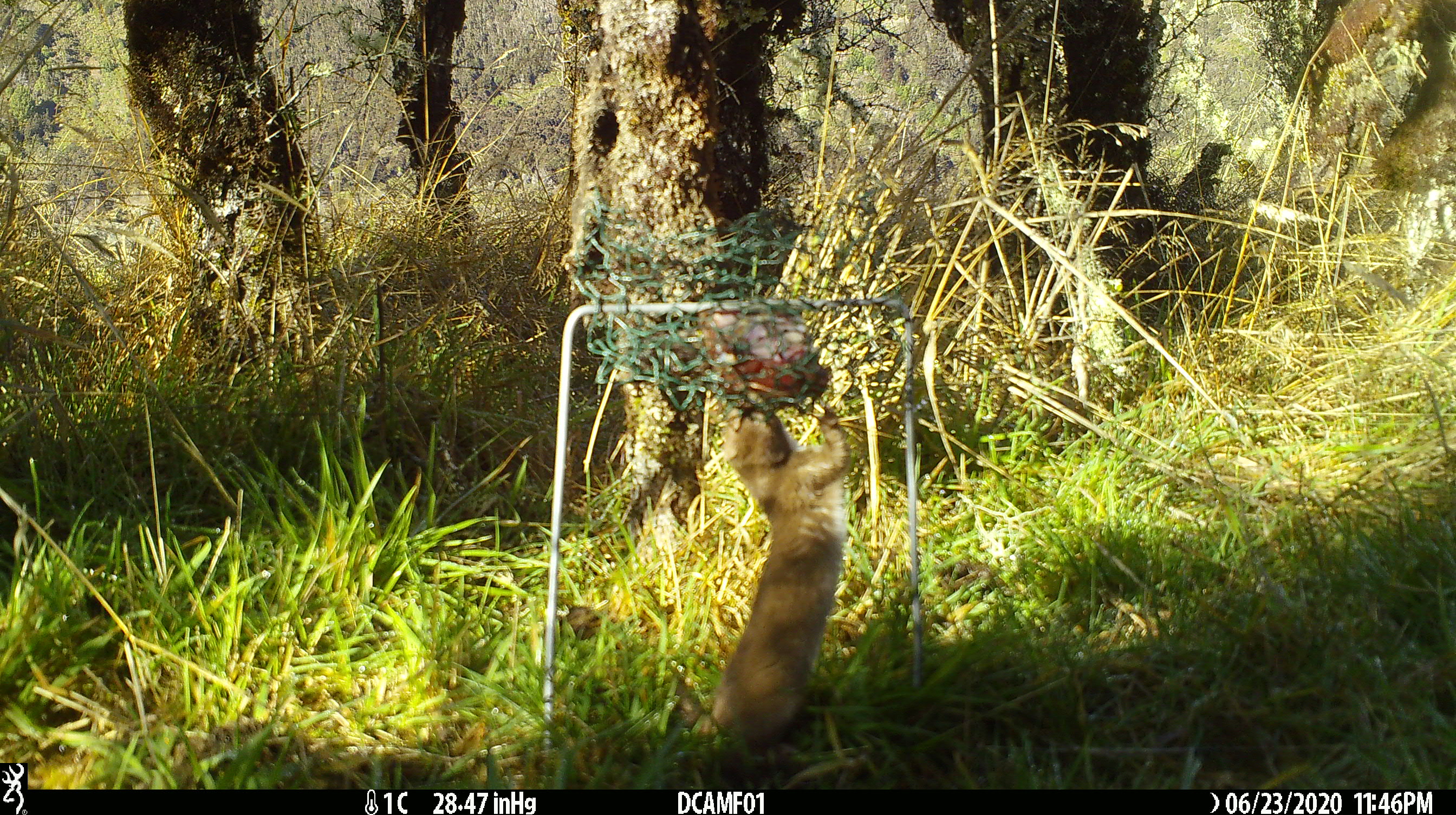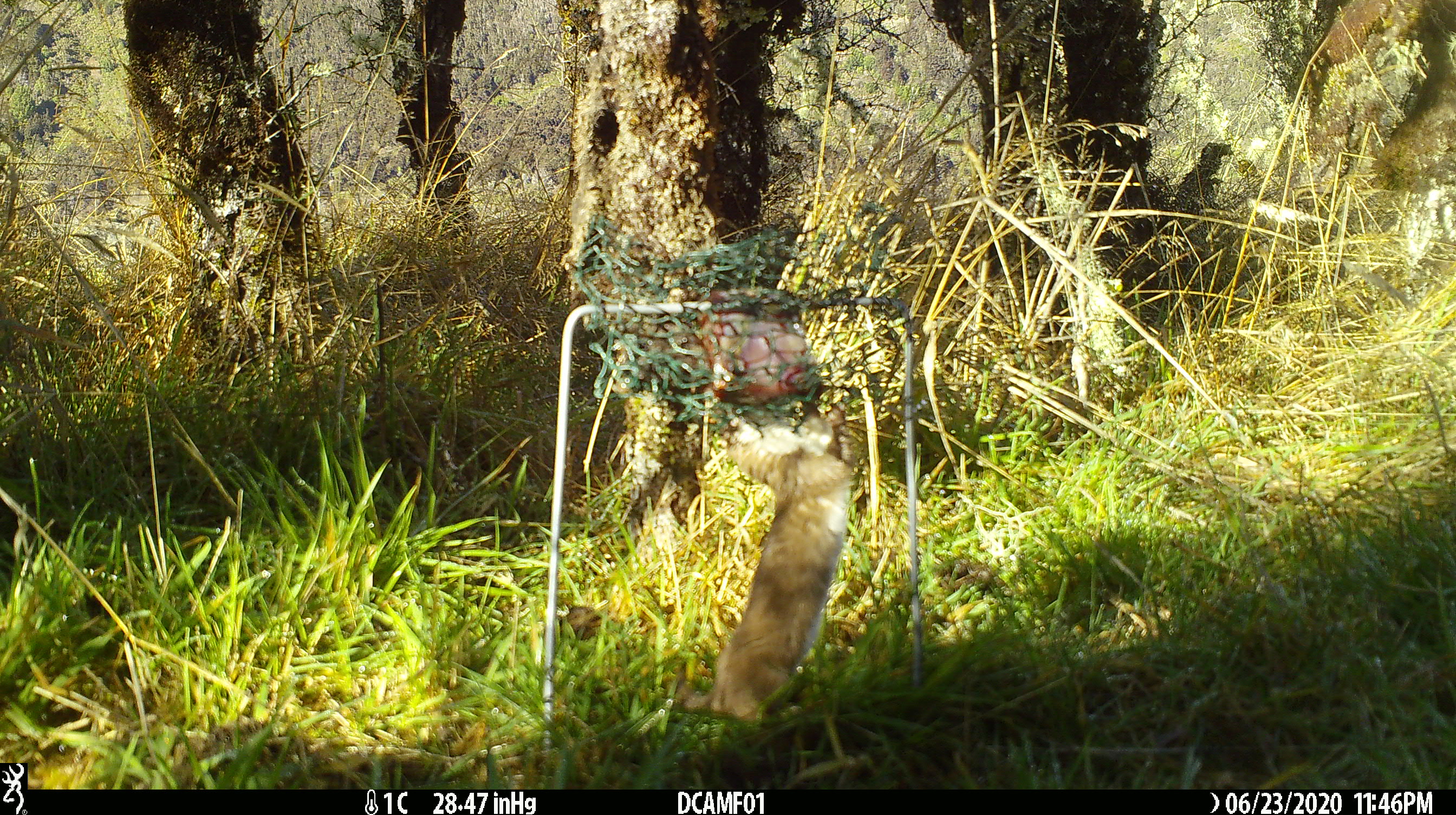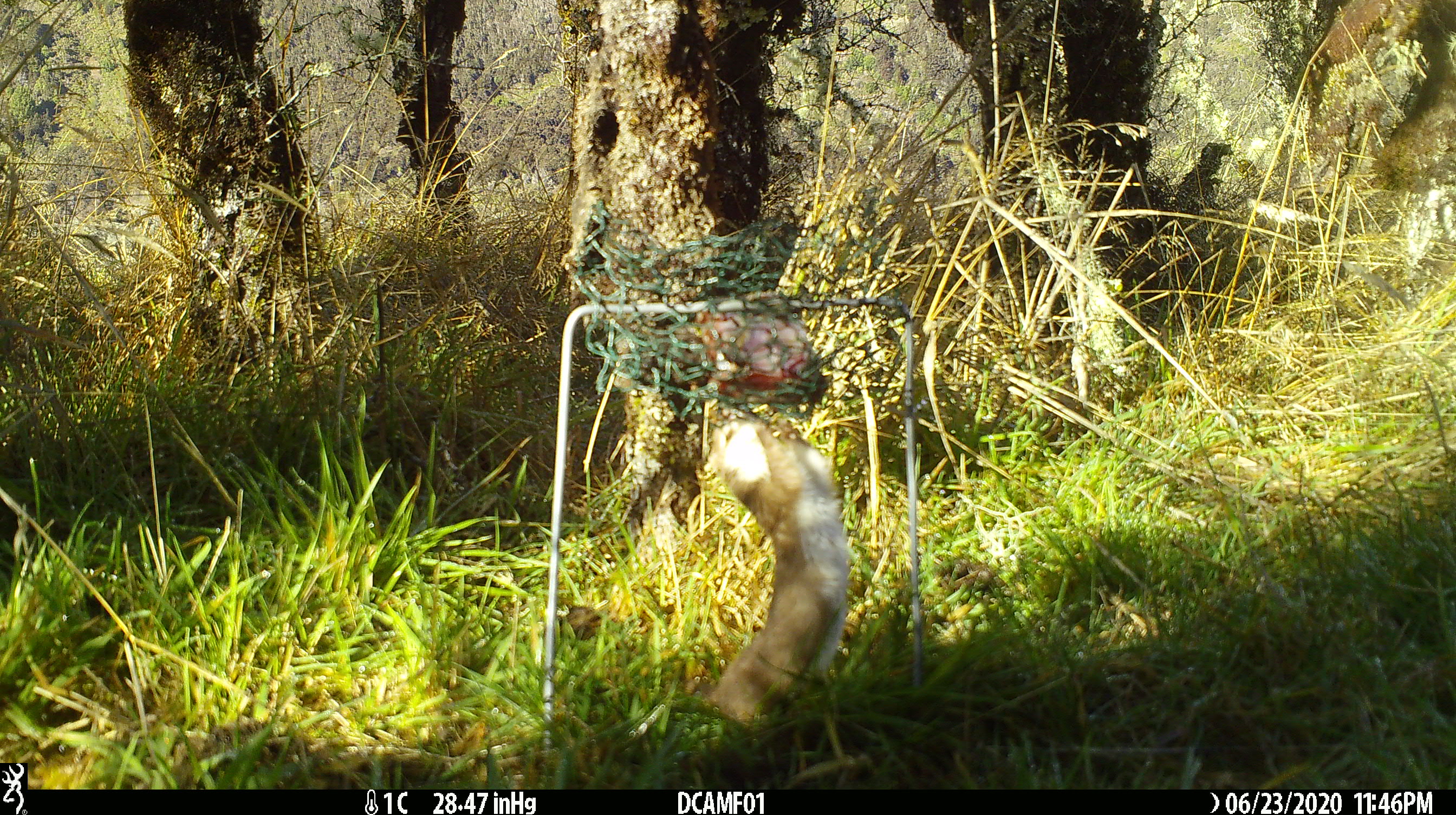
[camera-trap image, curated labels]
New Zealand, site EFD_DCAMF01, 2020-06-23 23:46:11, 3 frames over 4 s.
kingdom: Animalia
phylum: Chordata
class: Mammalia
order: Carnivora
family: Mustelidae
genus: Mustela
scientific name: Mustela nivalis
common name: least weasel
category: weasel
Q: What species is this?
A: Weasel (least weasel) (Mustela nivalis).